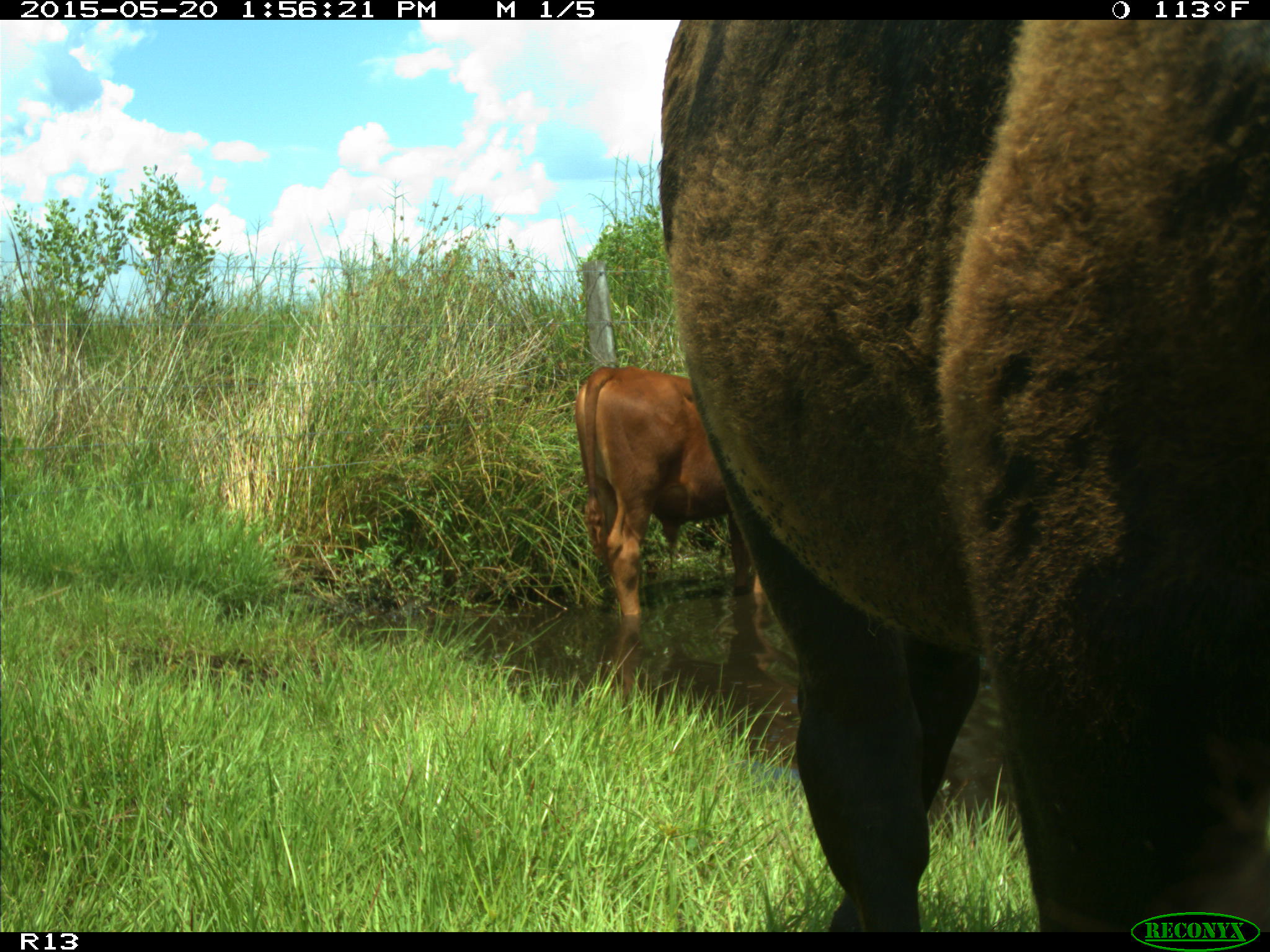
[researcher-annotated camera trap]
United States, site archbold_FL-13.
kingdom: Animalia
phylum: Chordata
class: Mammalia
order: Artiodactyla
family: Bovidae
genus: Bos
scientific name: Bos taurus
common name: domestic cow